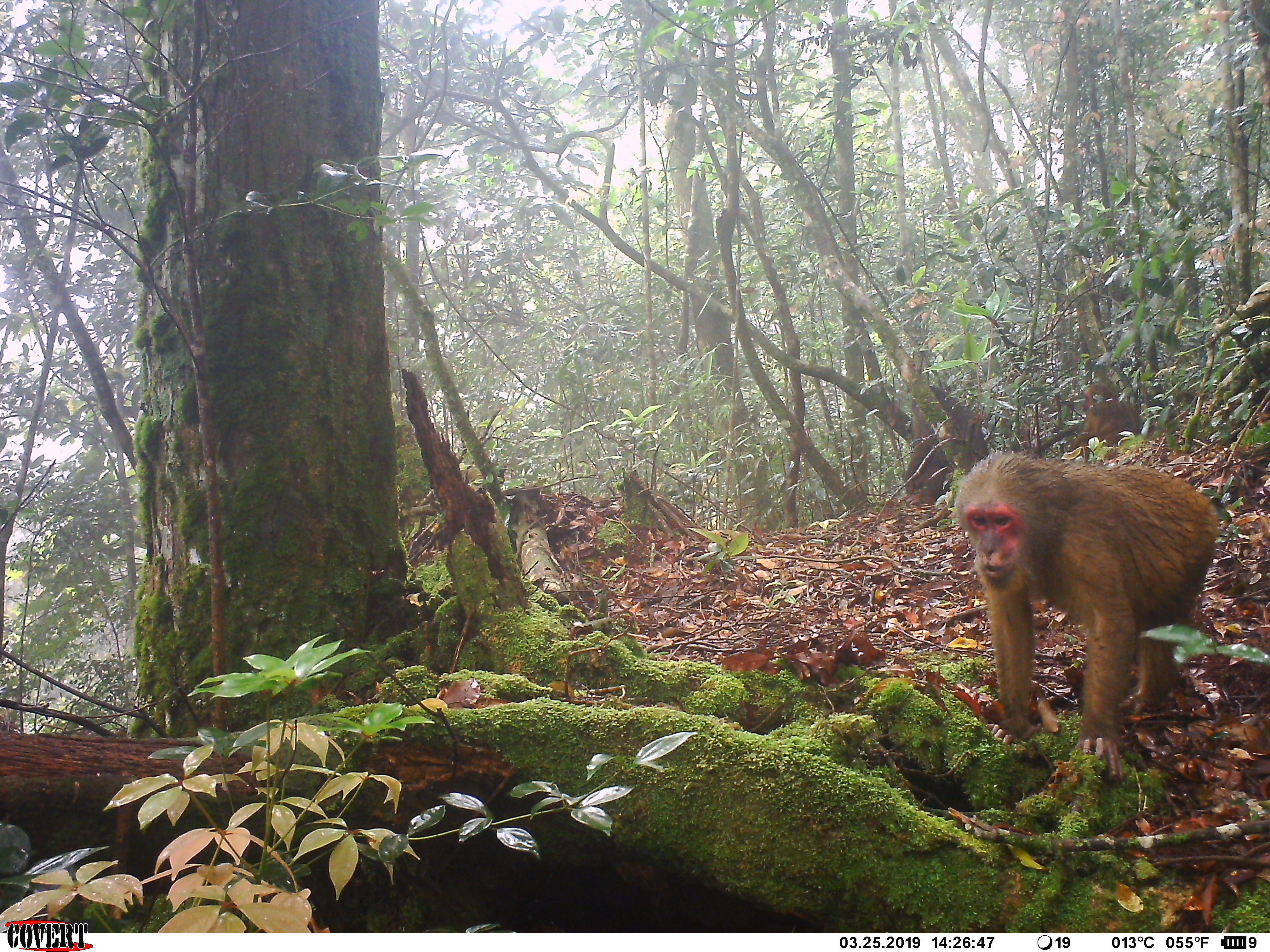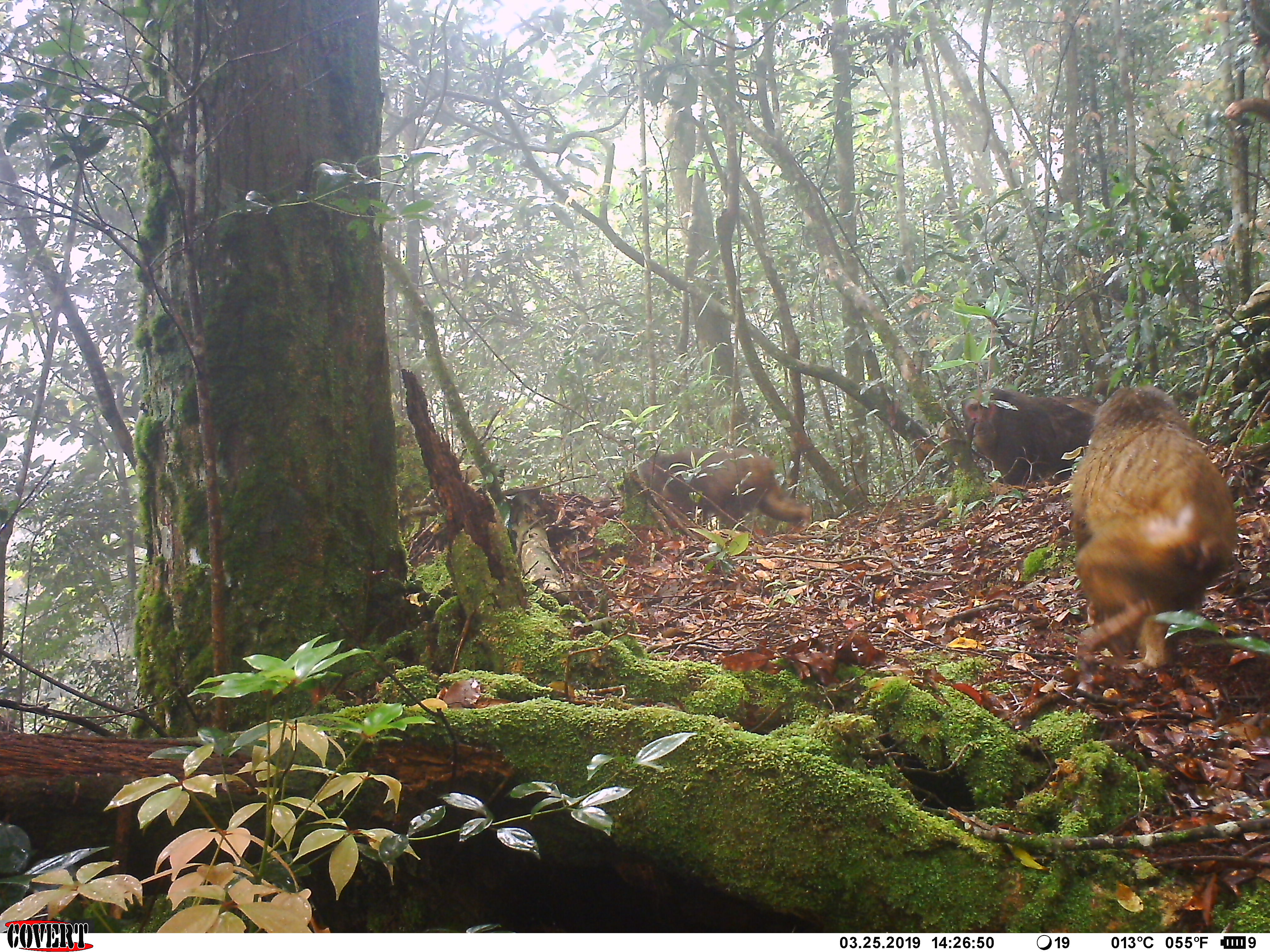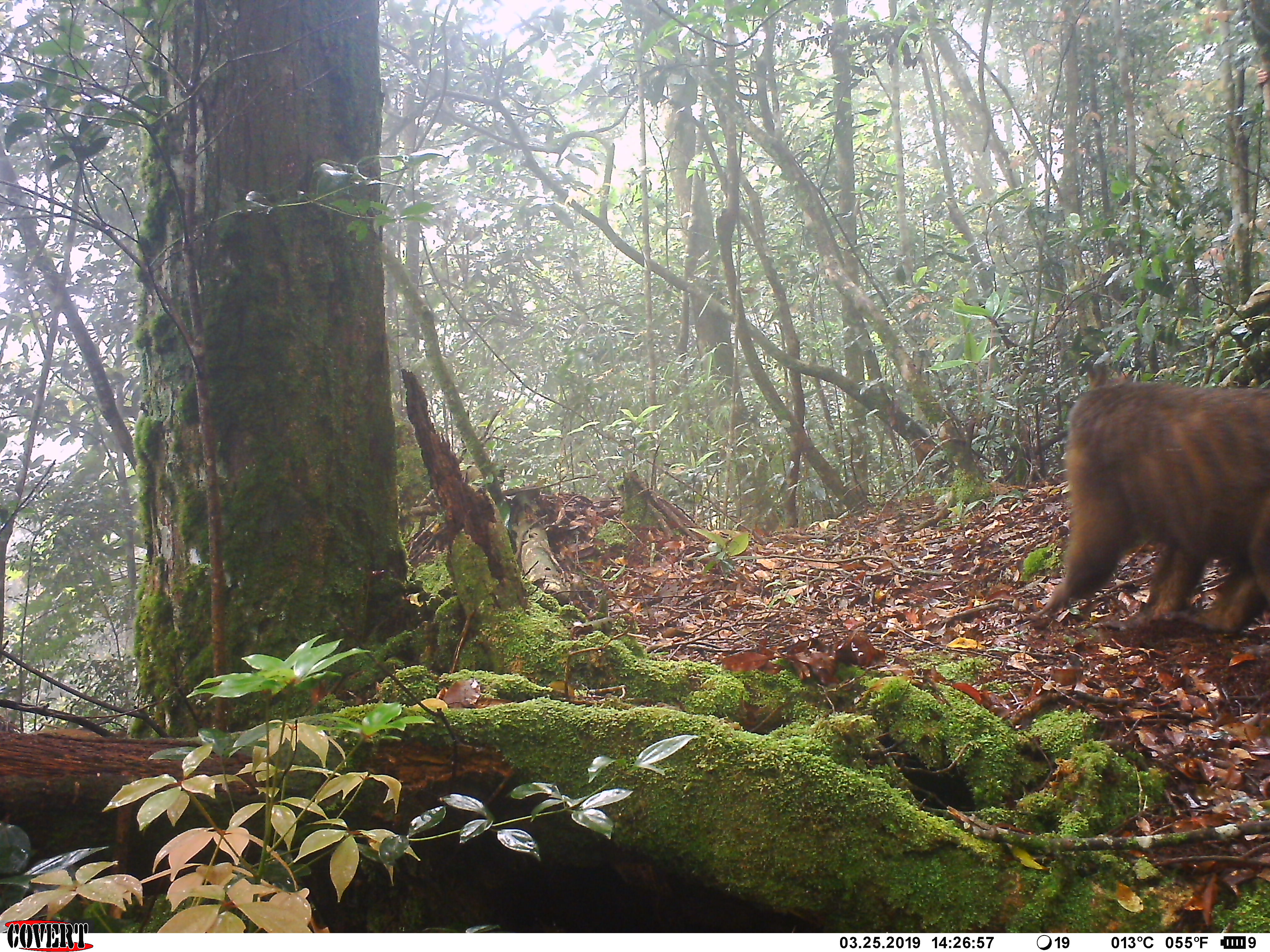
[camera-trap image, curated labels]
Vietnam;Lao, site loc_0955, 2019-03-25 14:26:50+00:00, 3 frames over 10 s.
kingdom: Animalia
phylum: Chordata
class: Mammalia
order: Primates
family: Cercopithecidae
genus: Macaca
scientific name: Macaca arctoides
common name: stump-tailed macaque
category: stump tailed macaque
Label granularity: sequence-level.